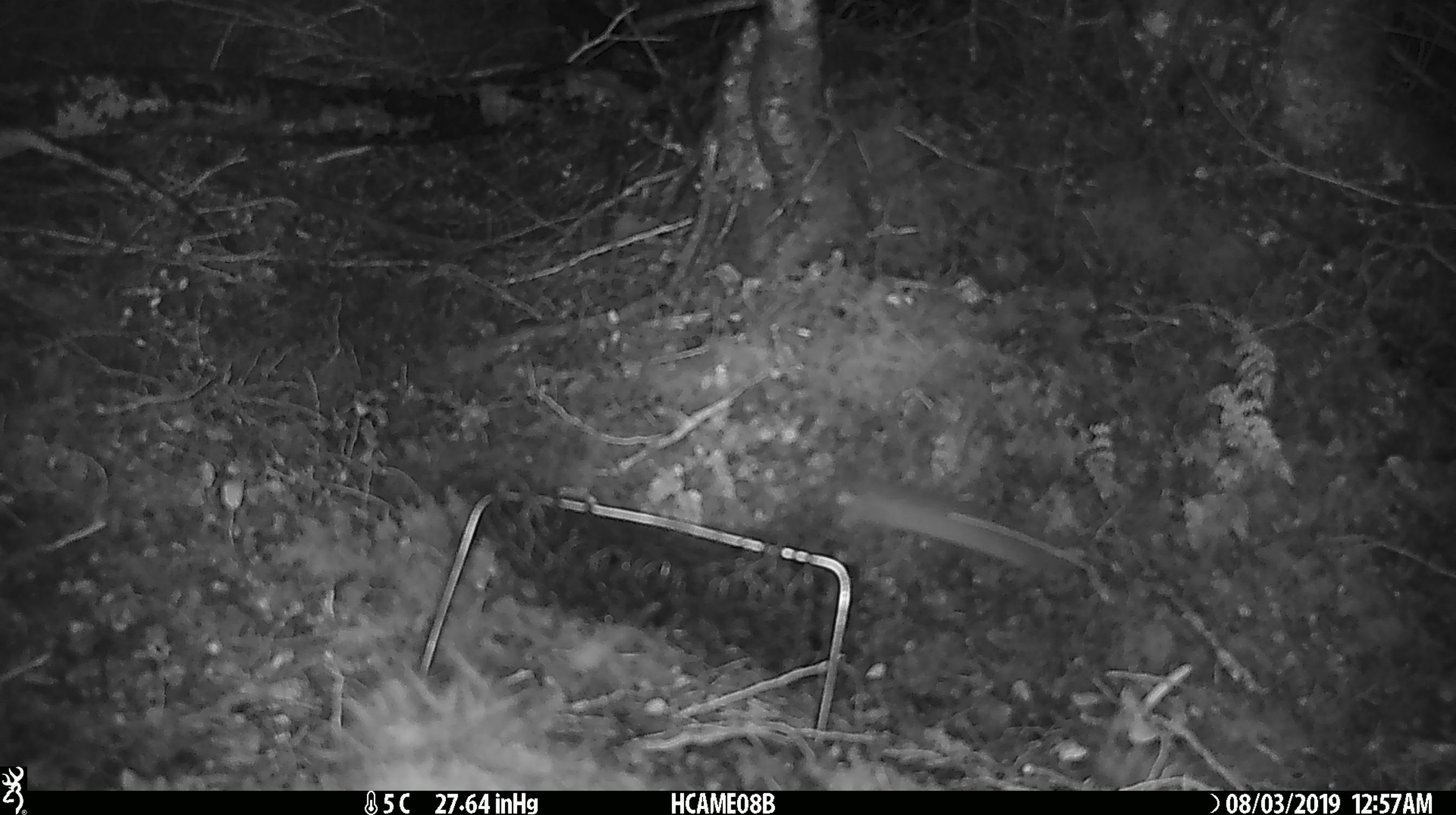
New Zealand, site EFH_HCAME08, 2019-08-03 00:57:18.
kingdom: Animalia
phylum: Chordata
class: Mammalia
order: Rodentia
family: Muridae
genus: Mus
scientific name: Mus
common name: mouse